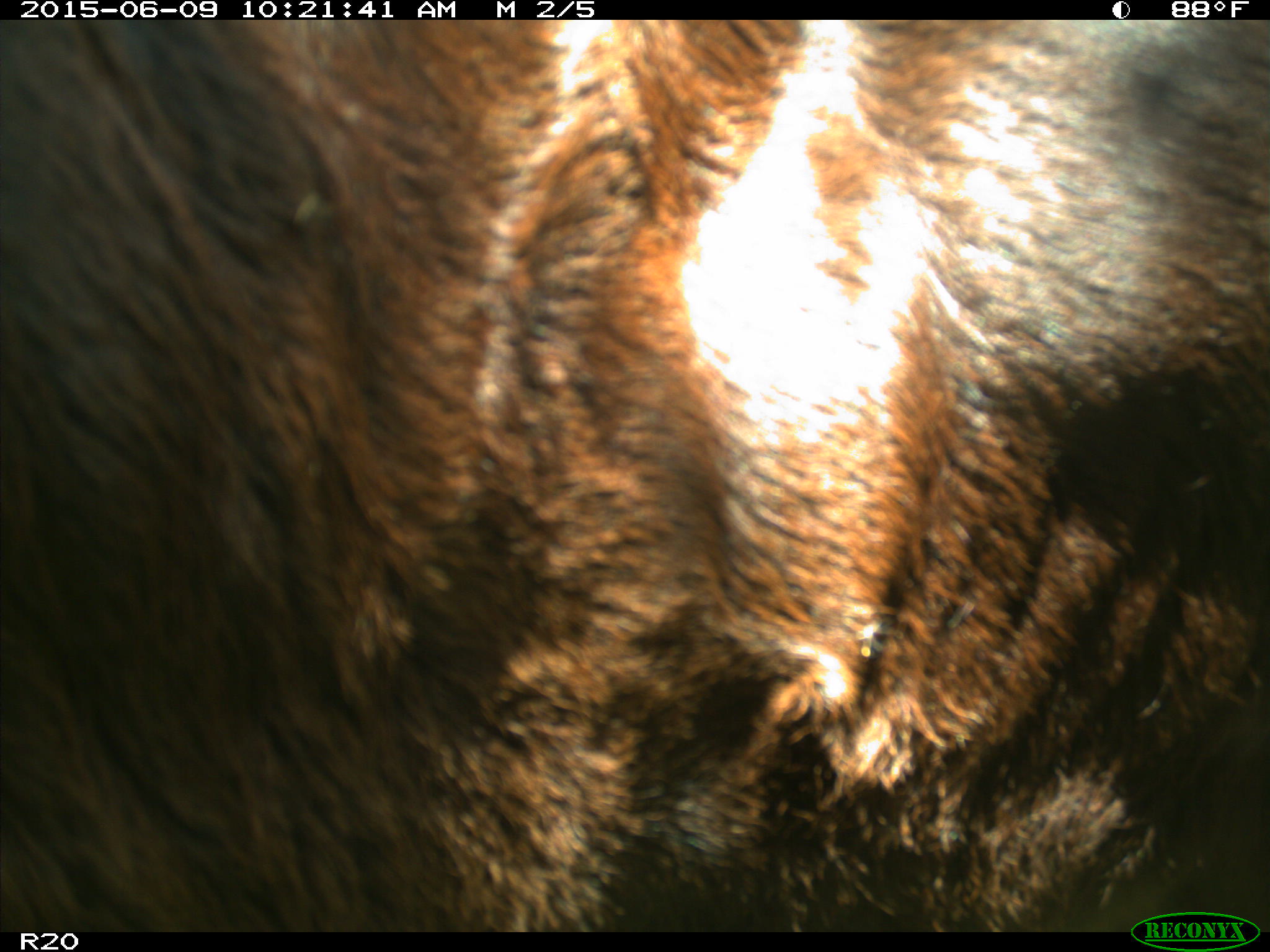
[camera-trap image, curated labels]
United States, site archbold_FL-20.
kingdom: Animalia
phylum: Chordata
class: Mammalia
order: Artiodactyla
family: Bovidae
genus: Bos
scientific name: Bos taurus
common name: domestic cow